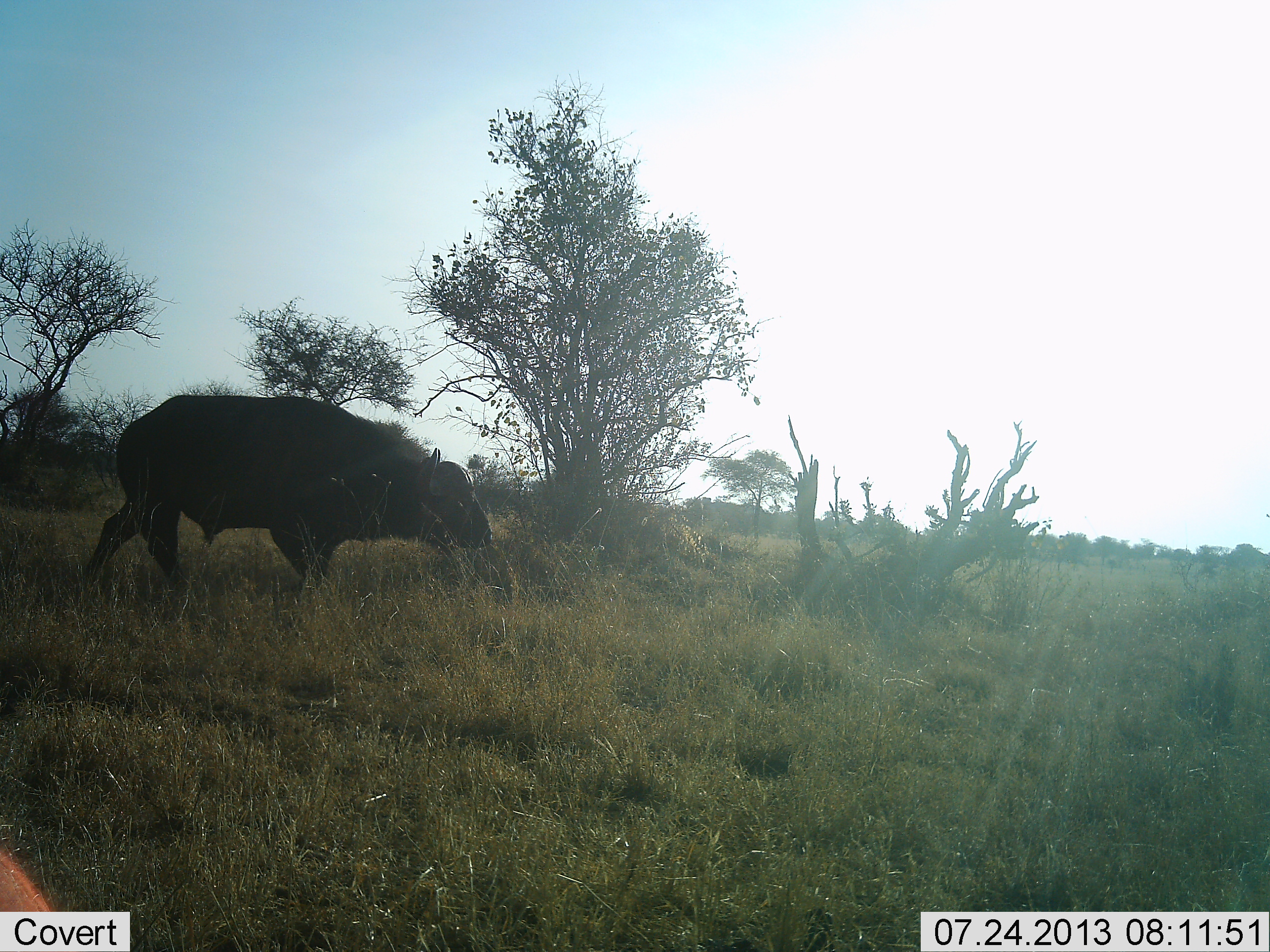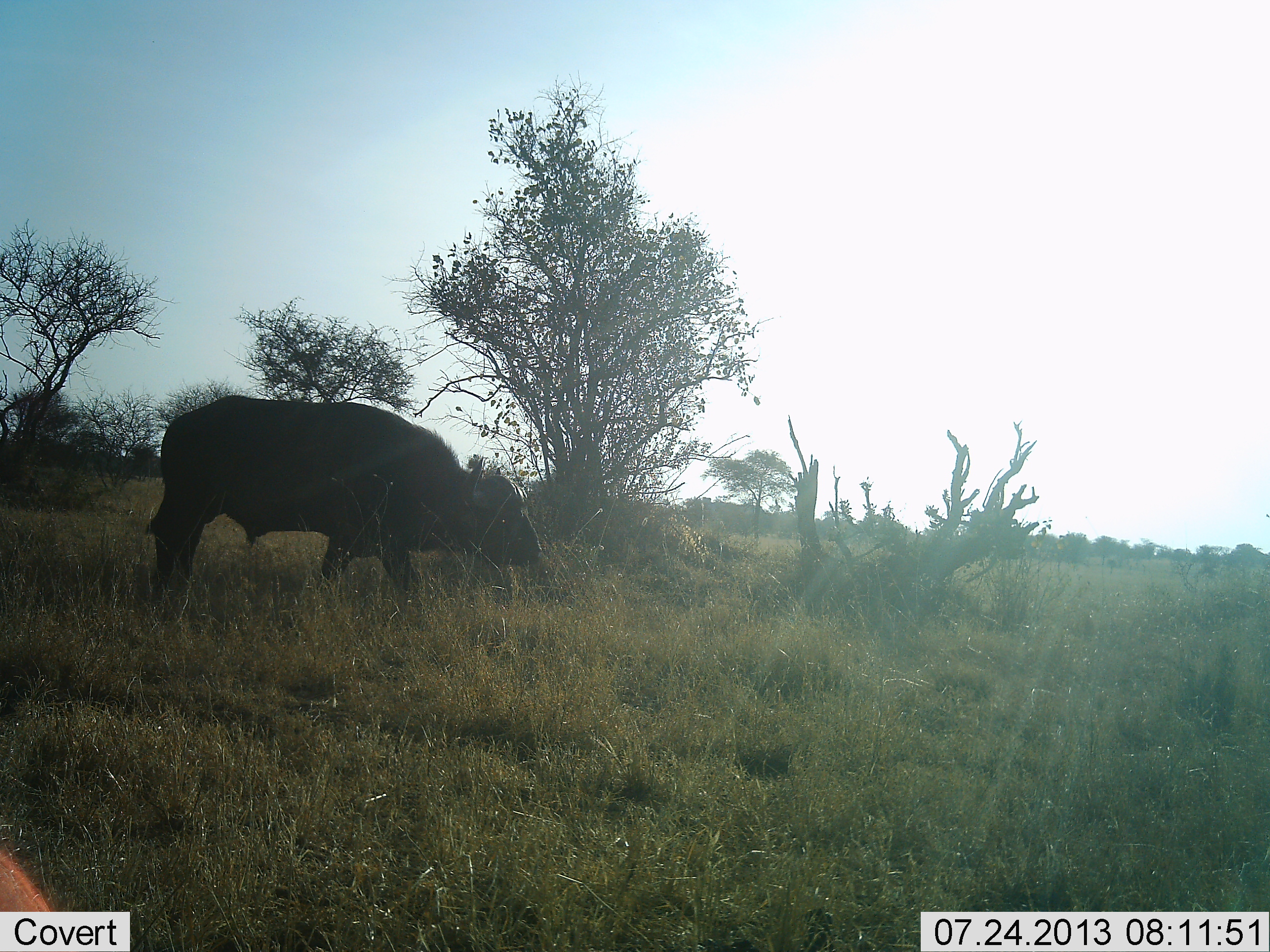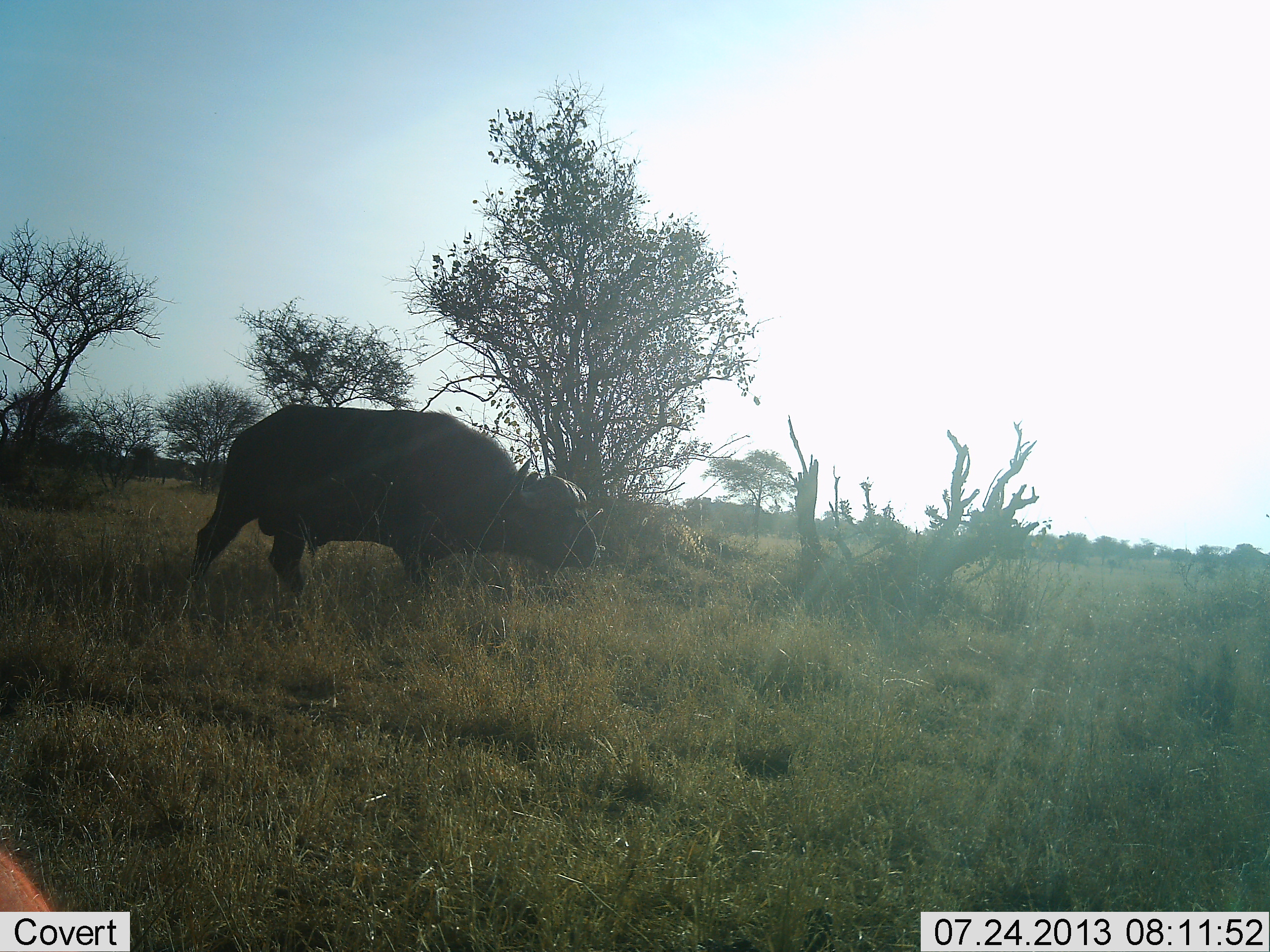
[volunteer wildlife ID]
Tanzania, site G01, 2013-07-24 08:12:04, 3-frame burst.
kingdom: Animalia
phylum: Chordata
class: Mammalia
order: Artiodactyla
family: Bovidae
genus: Syncerus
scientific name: Syncerus caffer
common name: cape buffalo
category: buffalo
Buffalo (cape buffalo) (Syncerus caffer), count 1. Behavior (volunteer vote fractions): standing 0%, resting 0%, moving 94%, interacting 0%. Young present (vote fraction): 0%. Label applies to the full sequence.